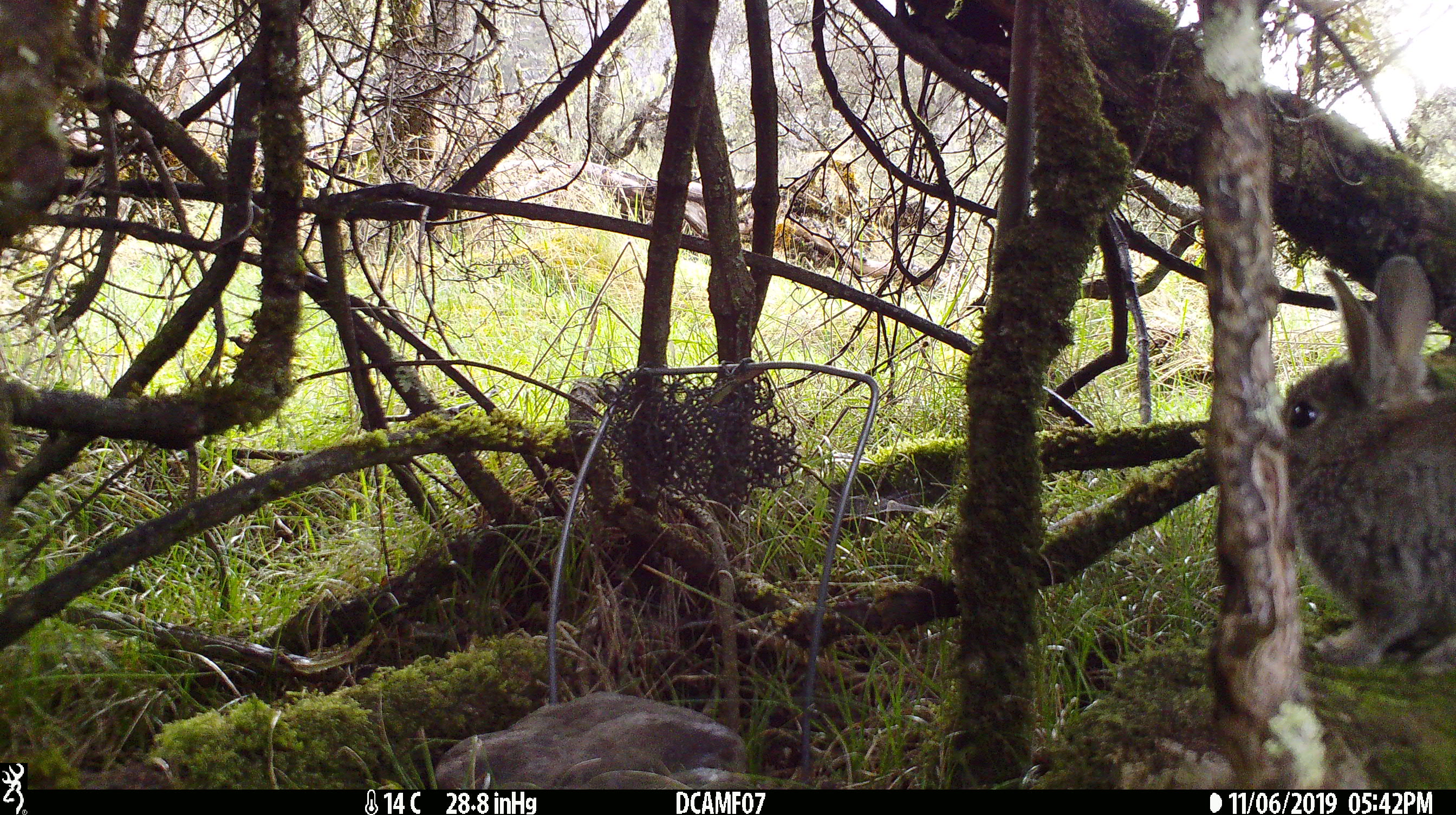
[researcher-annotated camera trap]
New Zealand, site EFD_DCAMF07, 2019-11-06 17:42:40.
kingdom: Animalia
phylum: Chordata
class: Mammalia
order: Lagomorpha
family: Leporidae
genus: Oryctolagus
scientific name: Oryctolagus cuniculus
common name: european rabbit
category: rabbit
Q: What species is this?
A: Rabbit (european rabbit) (Oryctolagus cuniculus).